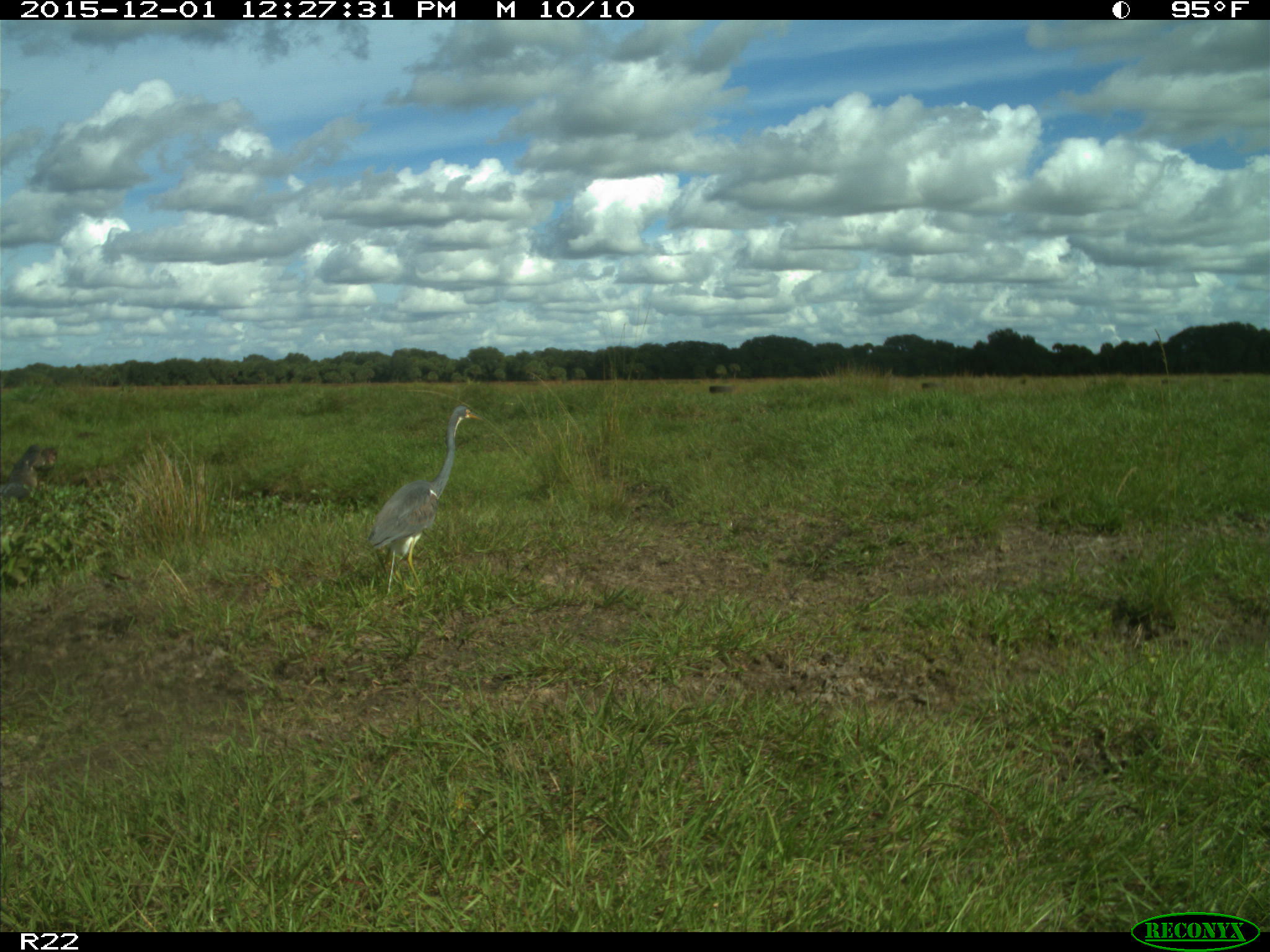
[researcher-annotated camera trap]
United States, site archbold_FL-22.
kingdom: Animalia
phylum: Chordata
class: Aves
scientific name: Aves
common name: birds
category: unidentified bird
Unidentified bird (birds) (Aves).